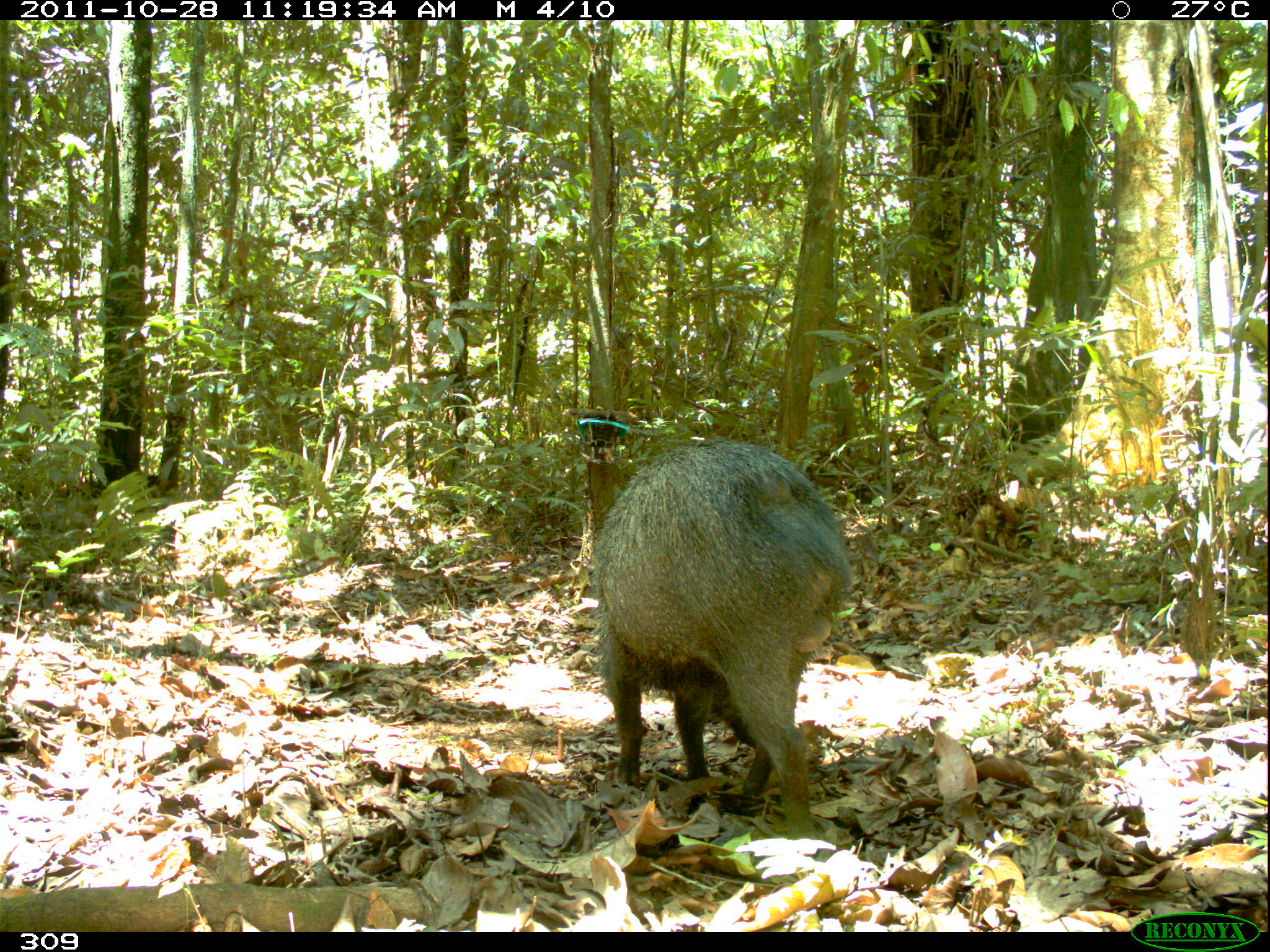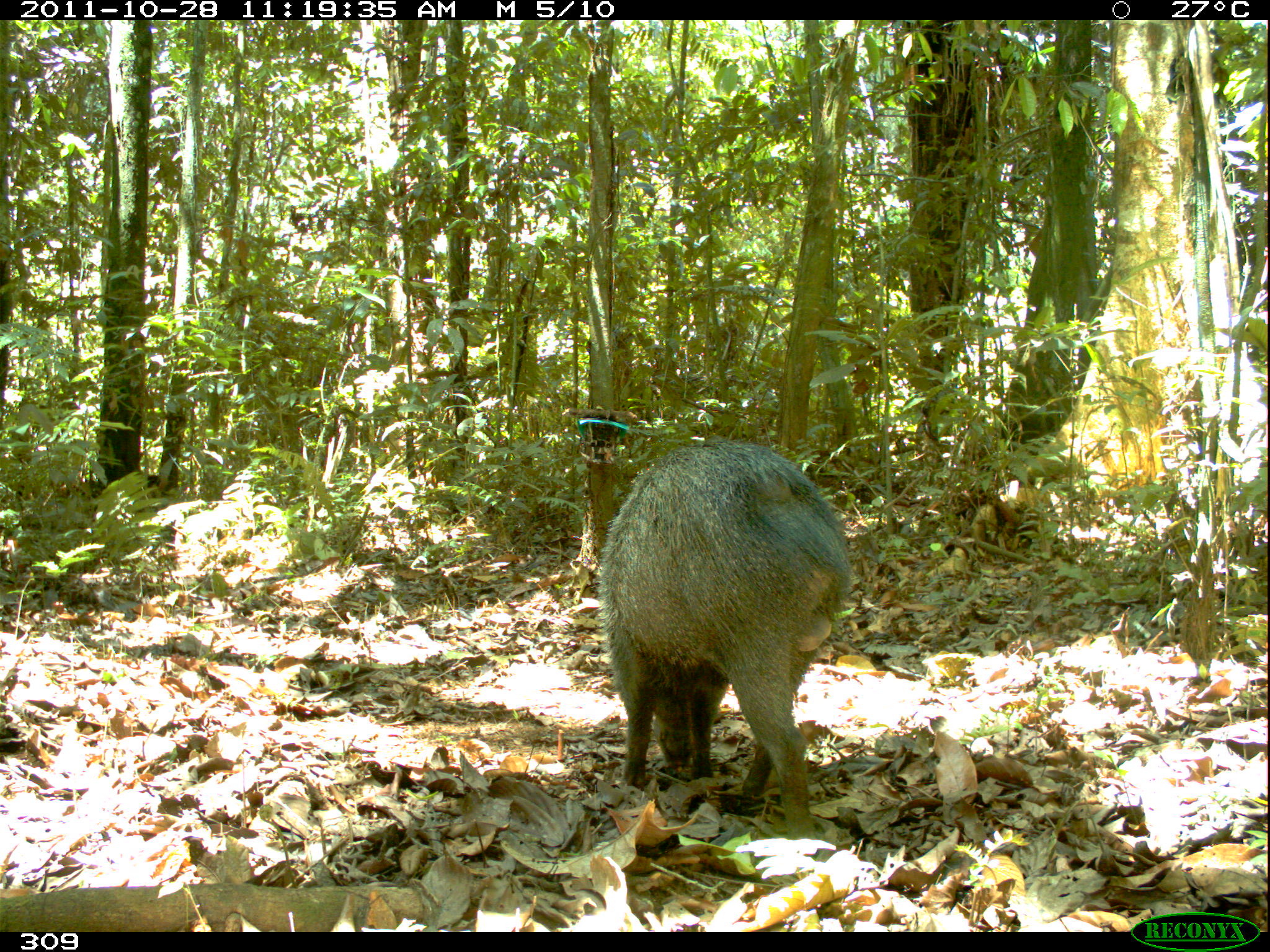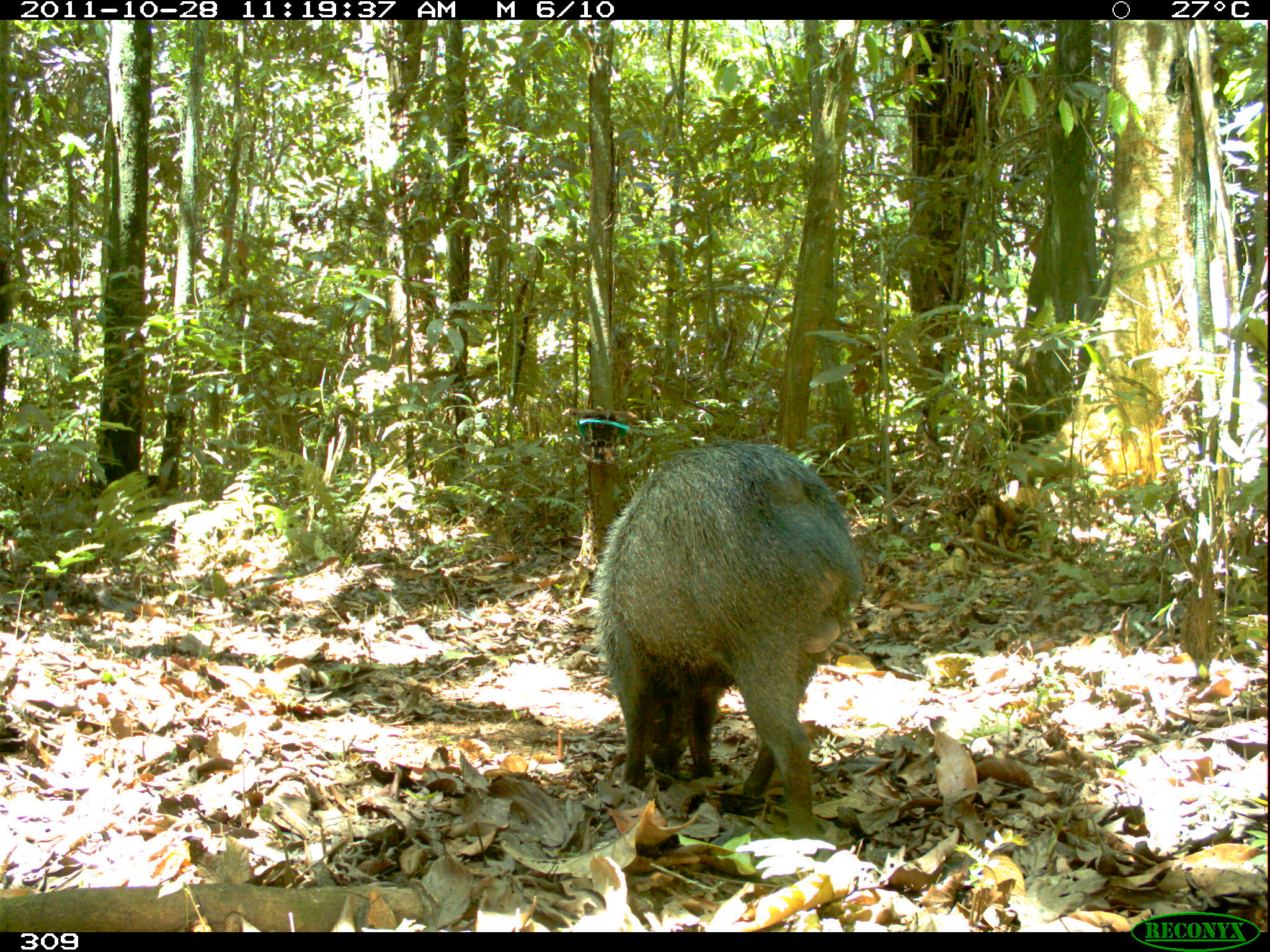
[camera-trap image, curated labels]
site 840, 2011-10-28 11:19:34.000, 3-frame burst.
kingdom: Animalia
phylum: Chordata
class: Mammalia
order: Artiodactyla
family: Tayassuidae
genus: Pecari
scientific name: Pecari tajacu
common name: collared peccary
Pecari tajacu (collared peccary).